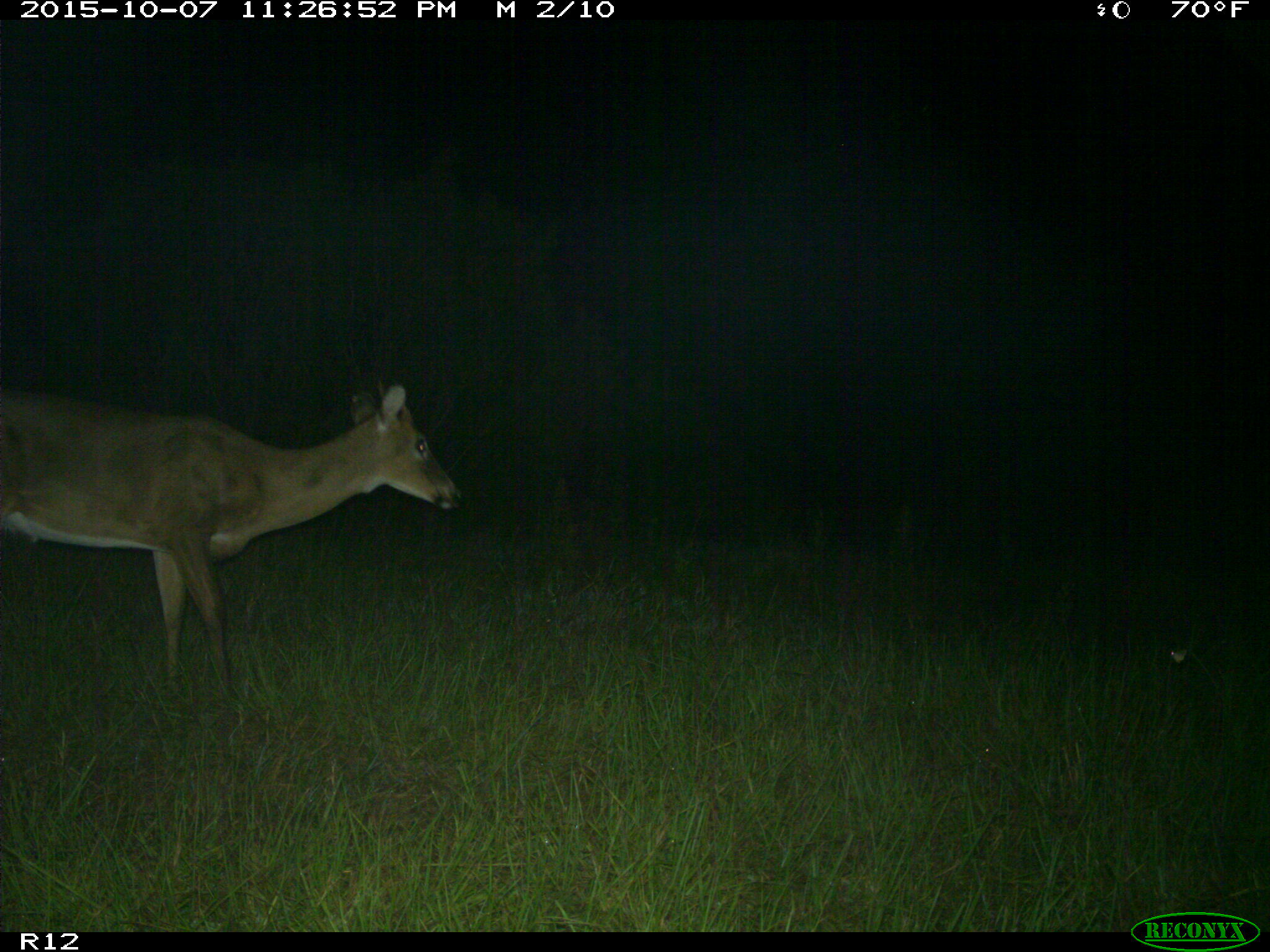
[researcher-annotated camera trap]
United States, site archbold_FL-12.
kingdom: Animalia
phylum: Chordata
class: Mammalia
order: Artiodactyla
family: Cervidae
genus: Odocoileus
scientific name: Odocoileus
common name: deer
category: unidentified deer